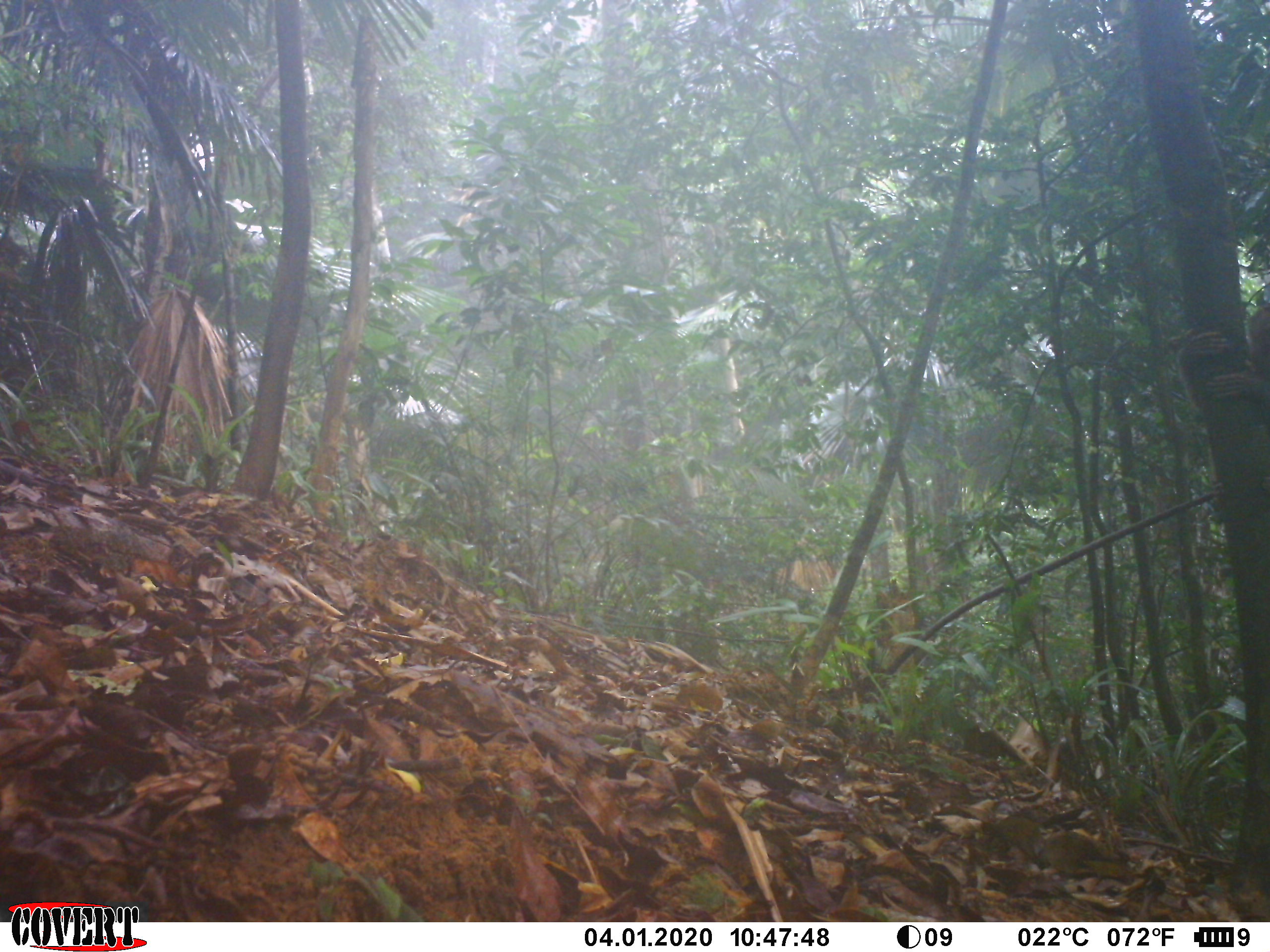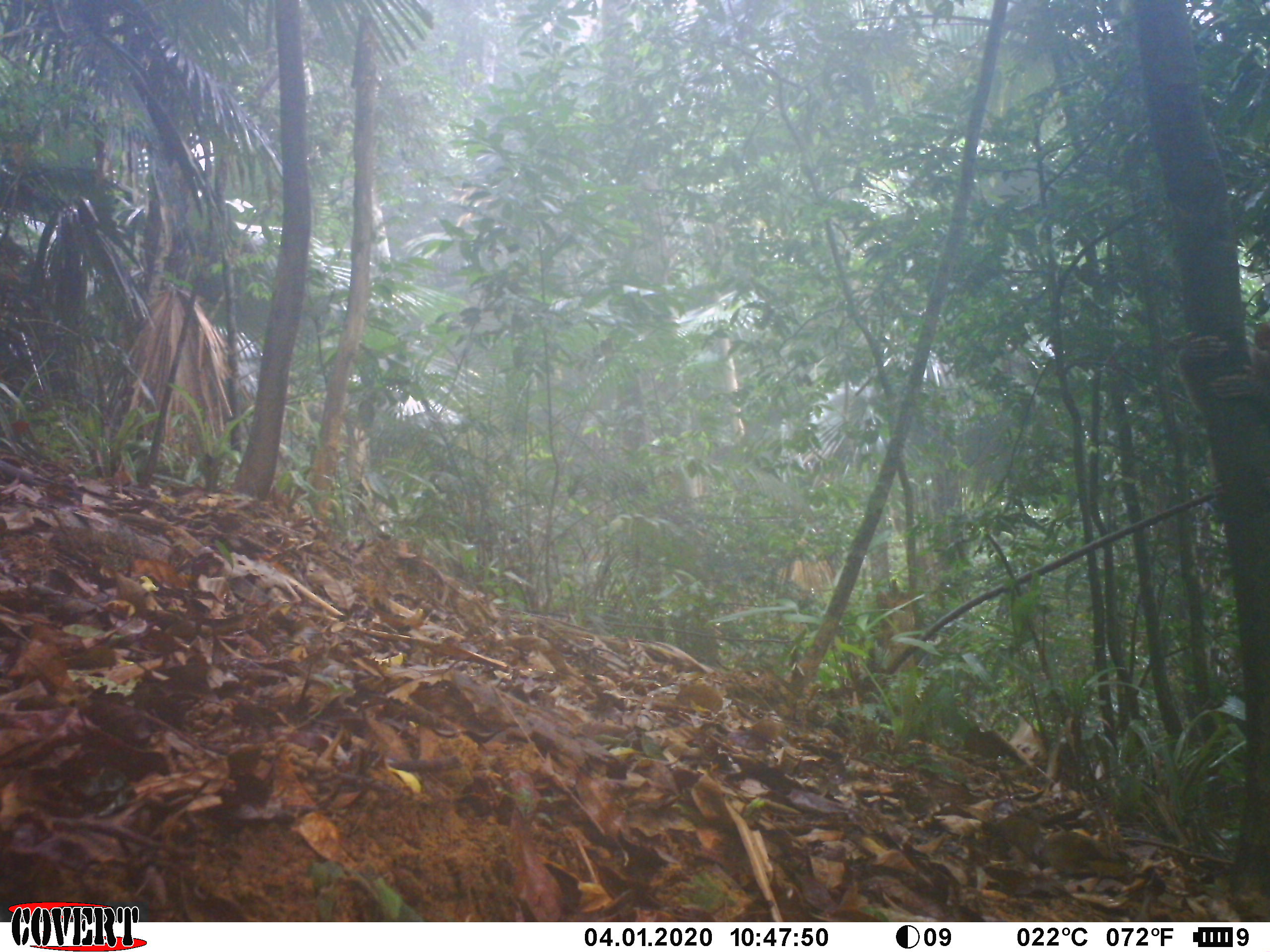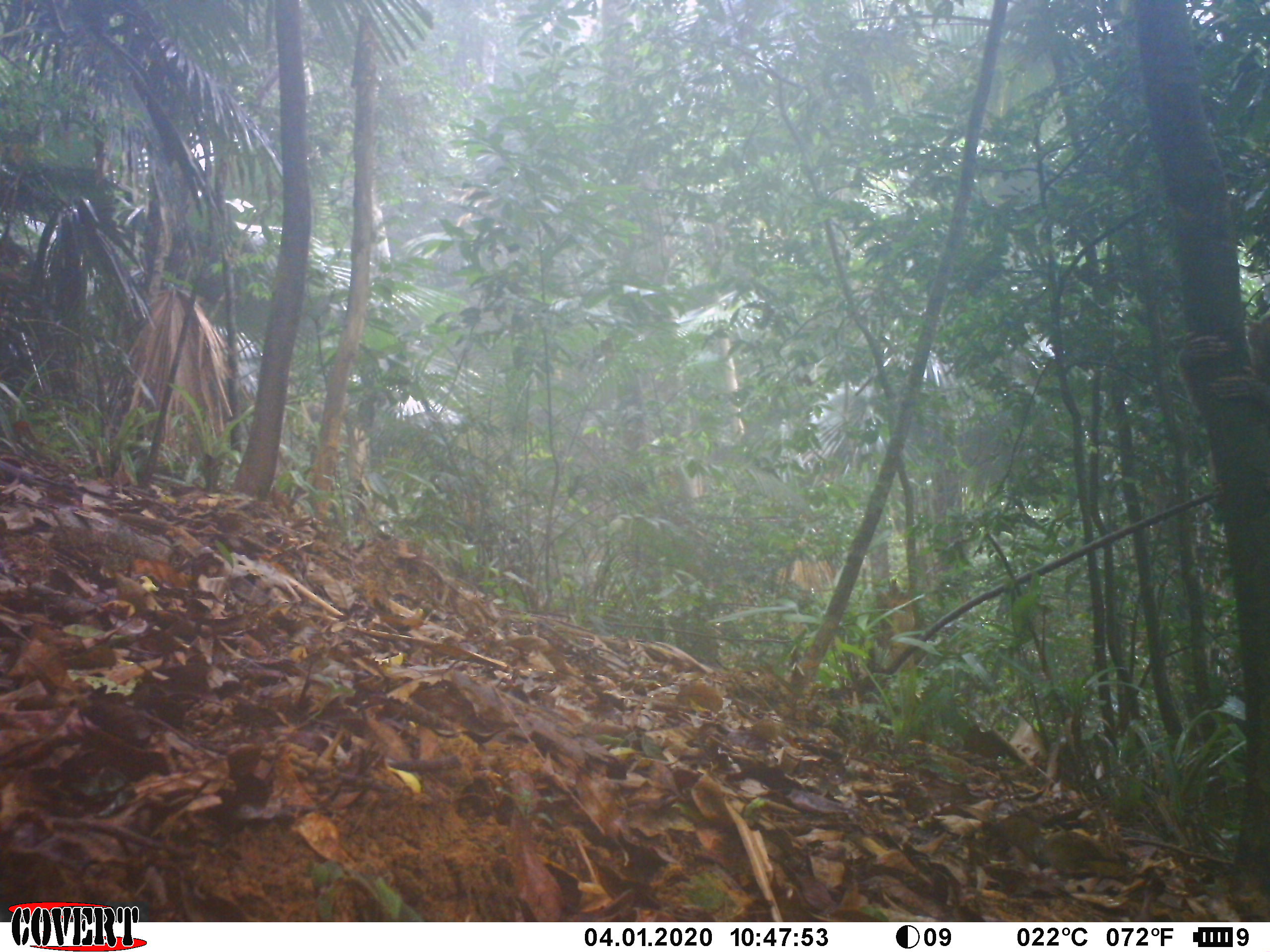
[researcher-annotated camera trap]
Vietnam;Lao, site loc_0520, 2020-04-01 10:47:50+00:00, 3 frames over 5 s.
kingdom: Animalia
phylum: Chordata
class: Mammalia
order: Primates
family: Cercopithecidae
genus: Macaca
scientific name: Macaca nemestrina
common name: pig-tailed macaque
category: pig tailed macaque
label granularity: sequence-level